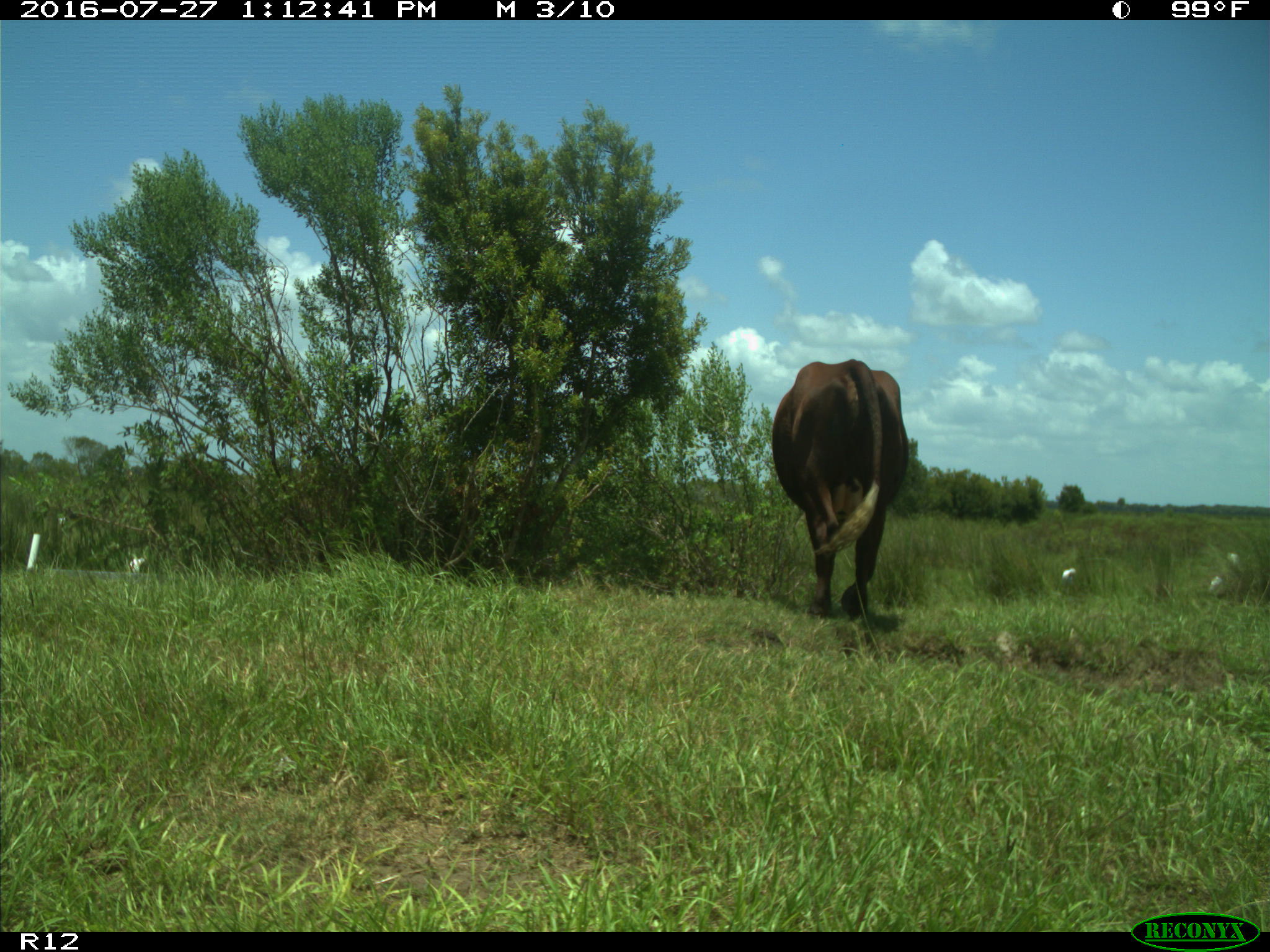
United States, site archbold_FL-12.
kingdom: Animalia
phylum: Chordata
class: Mammalia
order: Artiodactyla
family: Bovidae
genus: Bos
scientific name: Bos taurus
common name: domestic cow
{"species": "Bos taurus (domestic cow)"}